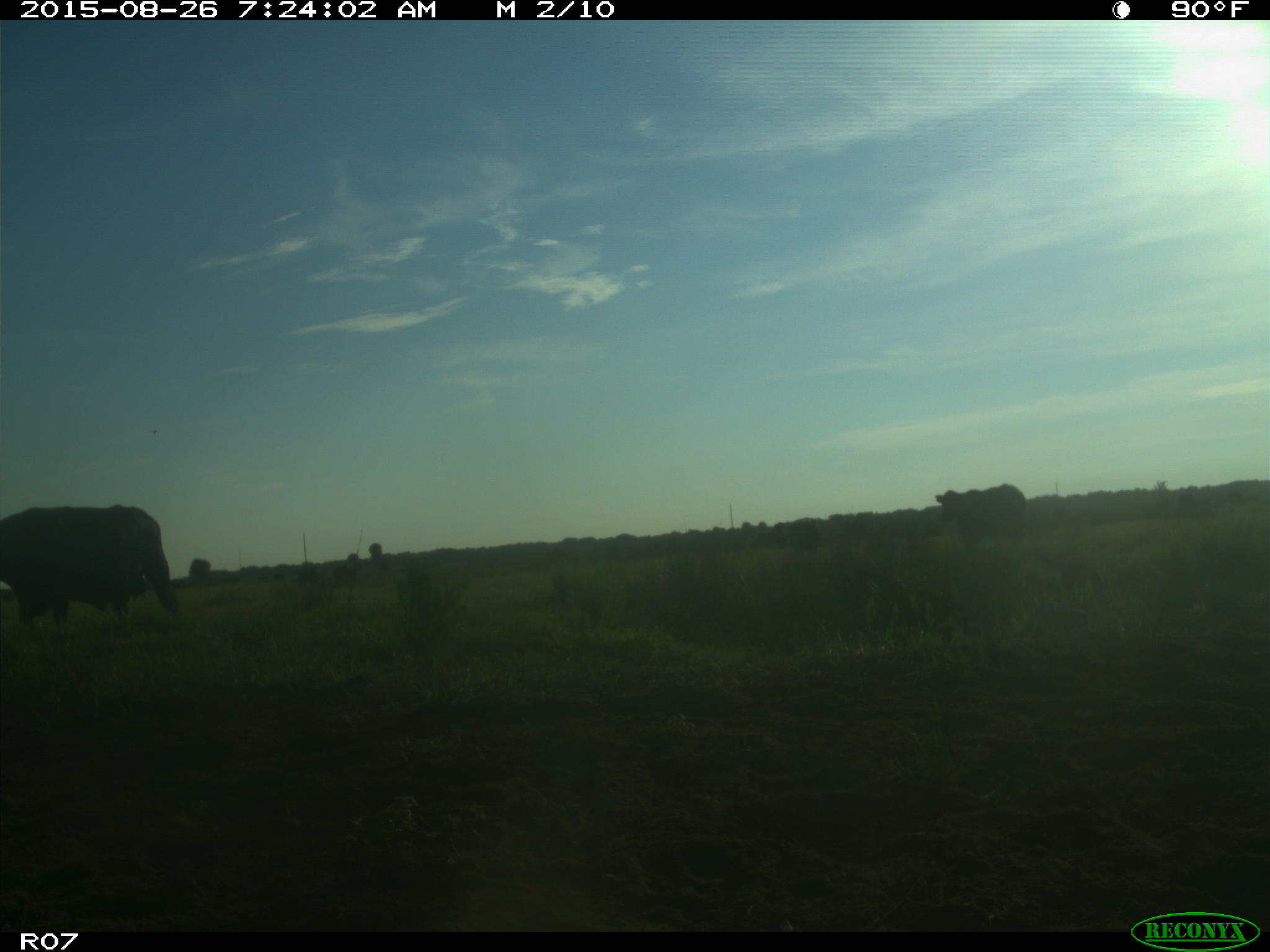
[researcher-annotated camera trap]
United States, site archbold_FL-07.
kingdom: Animalia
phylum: Chordata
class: Mammalia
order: Artiodactyla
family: Bovidae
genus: Bos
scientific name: Bos taurus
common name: domestic cow